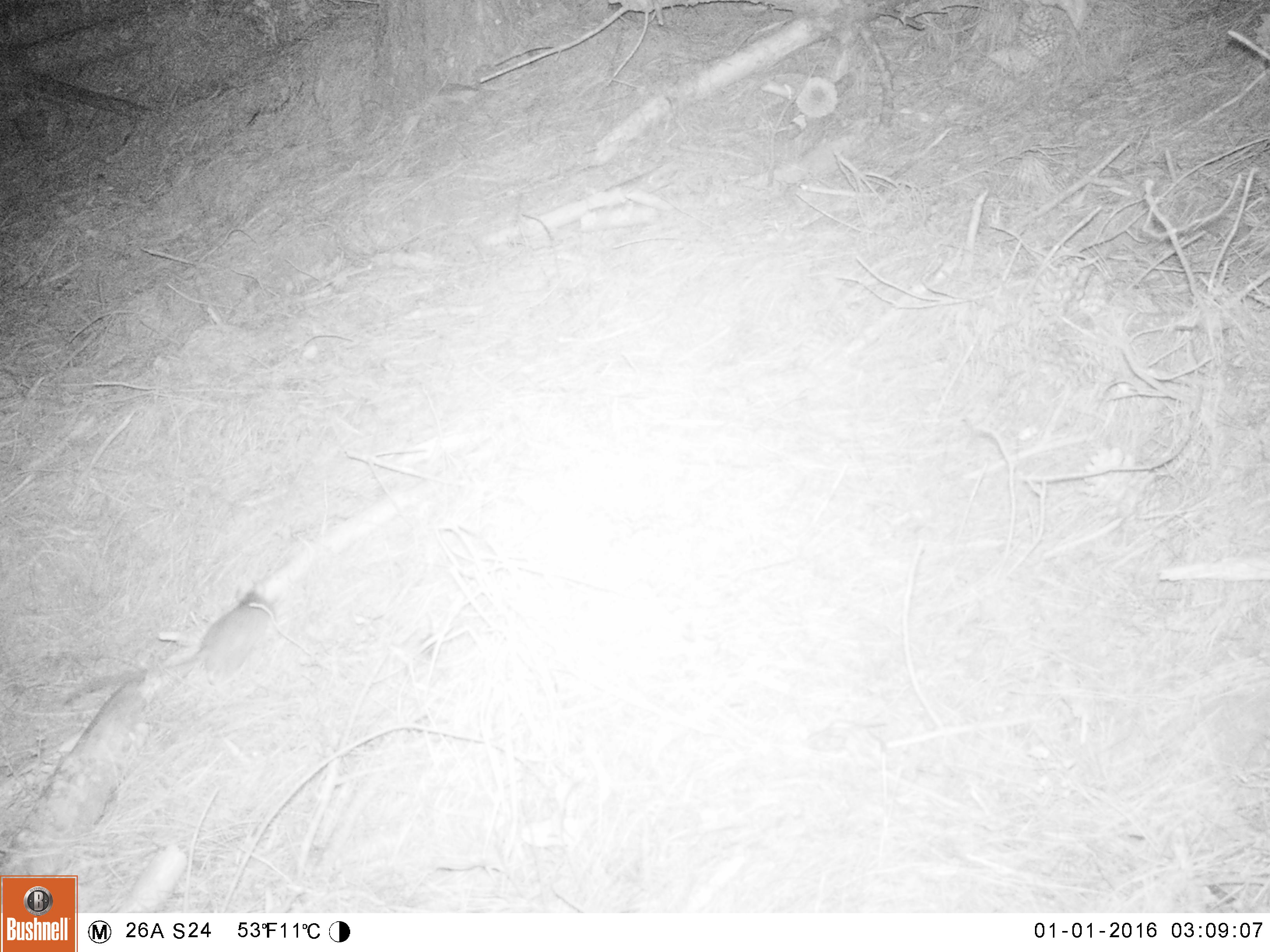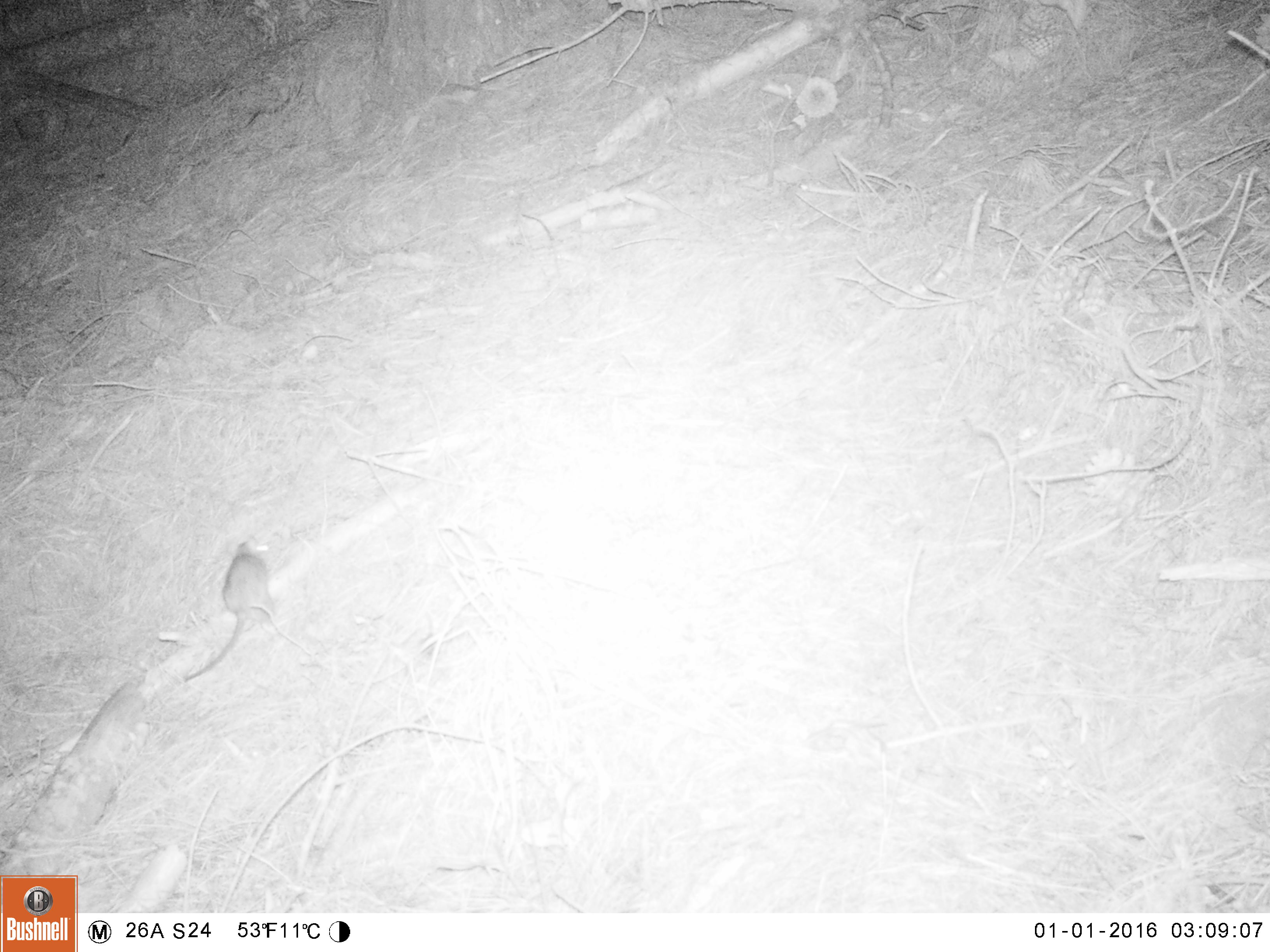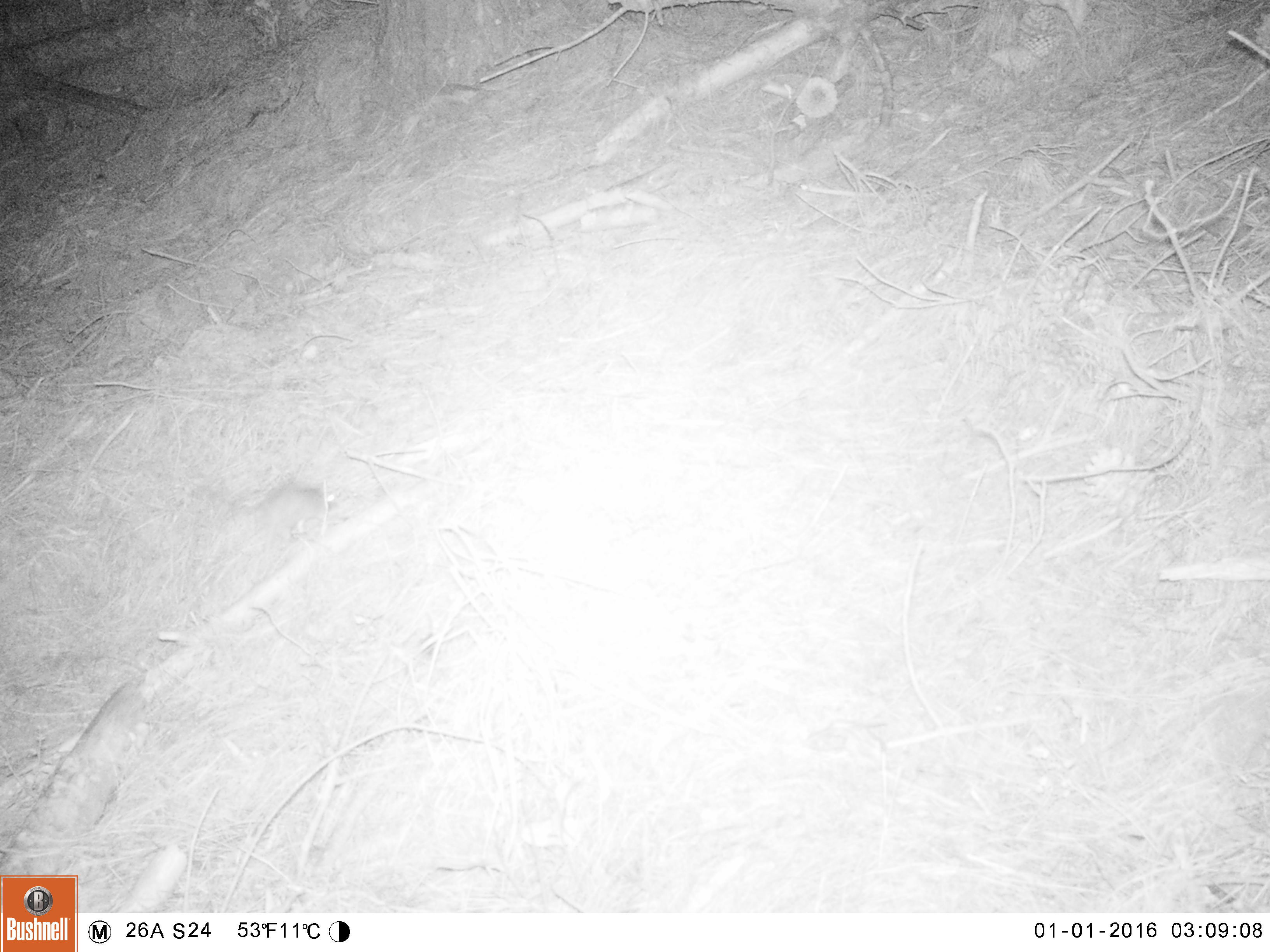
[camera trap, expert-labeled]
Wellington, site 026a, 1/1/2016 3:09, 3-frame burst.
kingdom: Animalia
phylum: Chordata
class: Mammalia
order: Rodentia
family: Muridae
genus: Rattus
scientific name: Rattus rattus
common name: ship rat